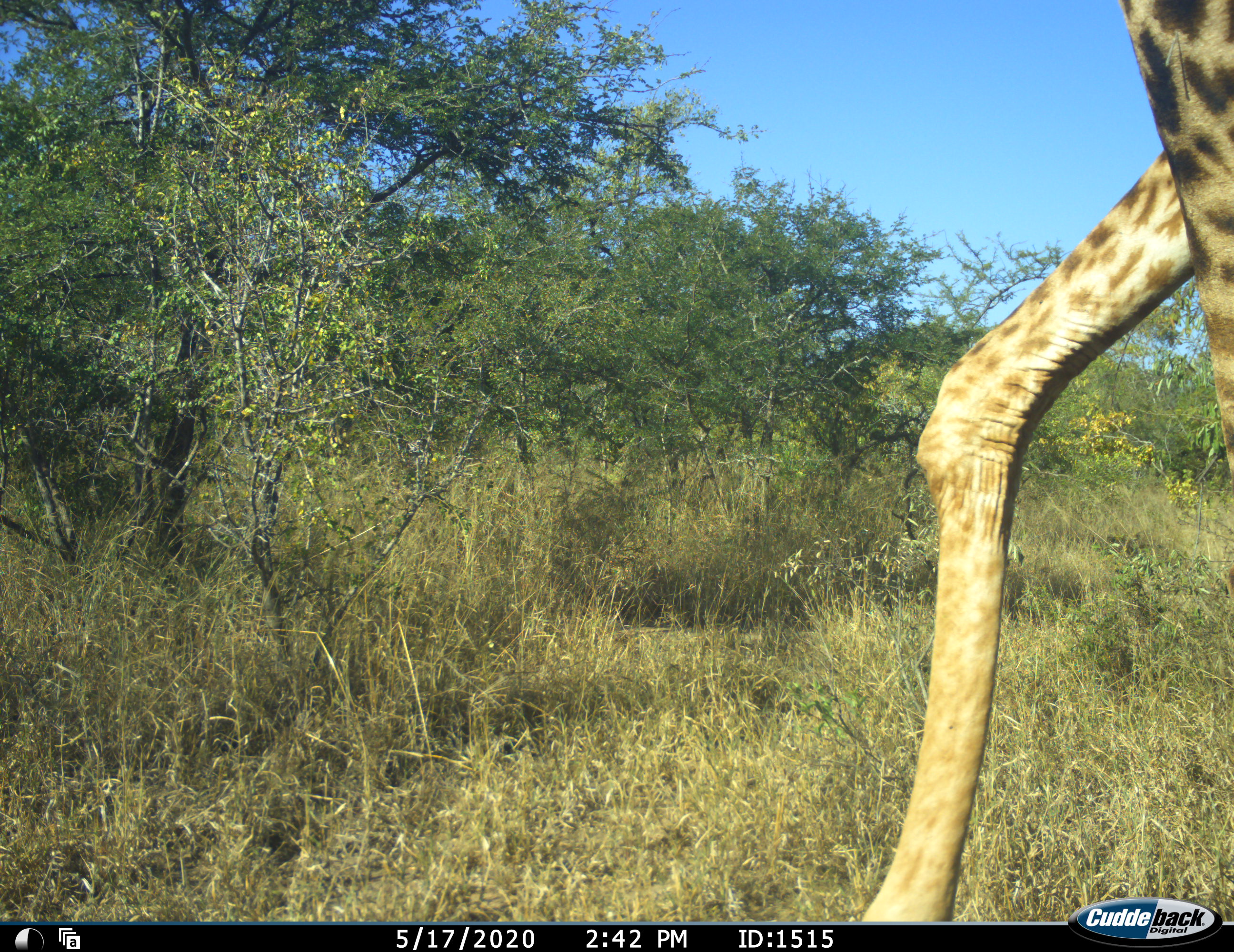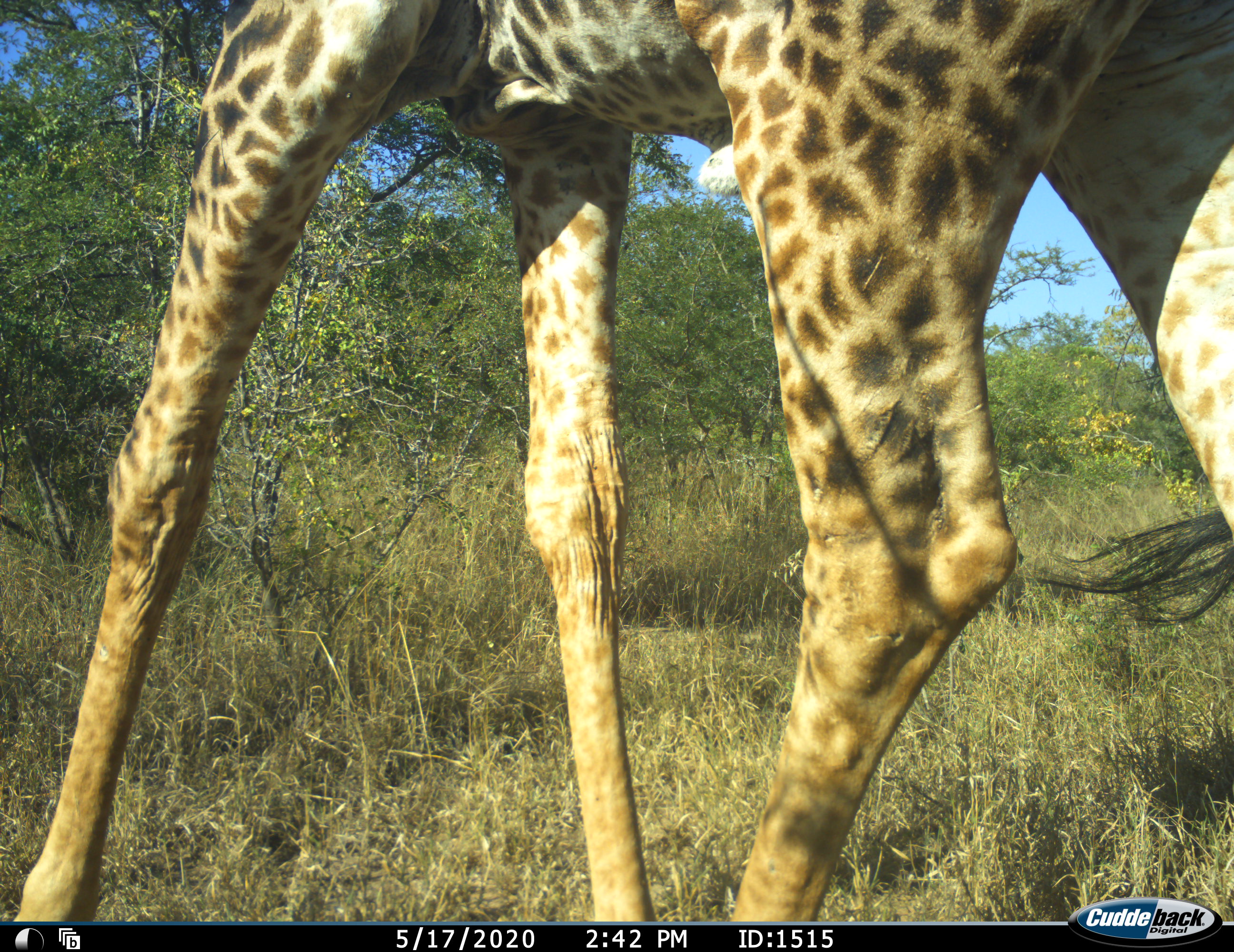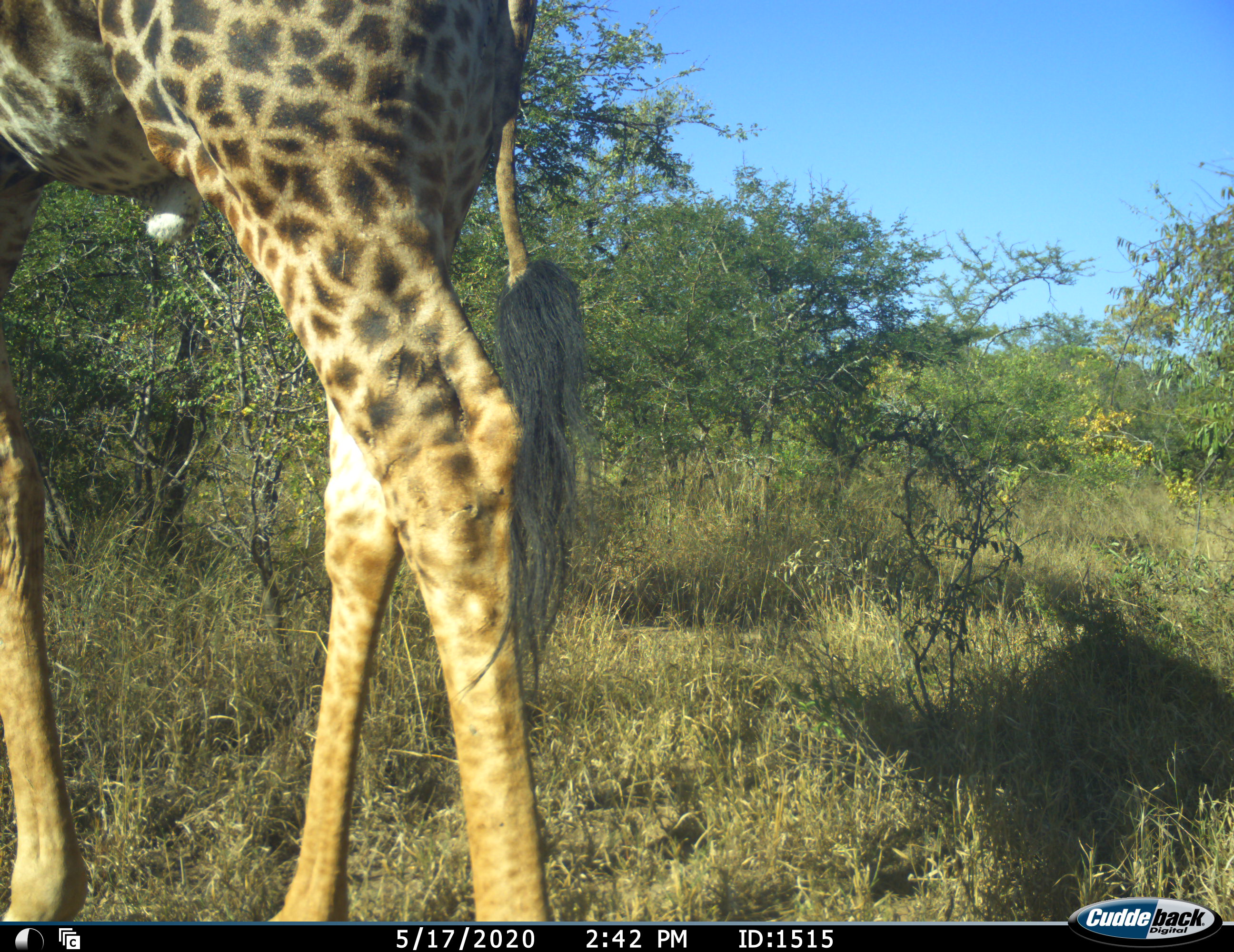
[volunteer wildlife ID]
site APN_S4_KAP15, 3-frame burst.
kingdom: Animalia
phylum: Chordata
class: Mammalia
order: Artiodactyla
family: Giraffidae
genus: Giraffa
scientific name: Giraffa camelopardalis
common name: giraffe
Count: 1.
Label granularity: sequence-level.